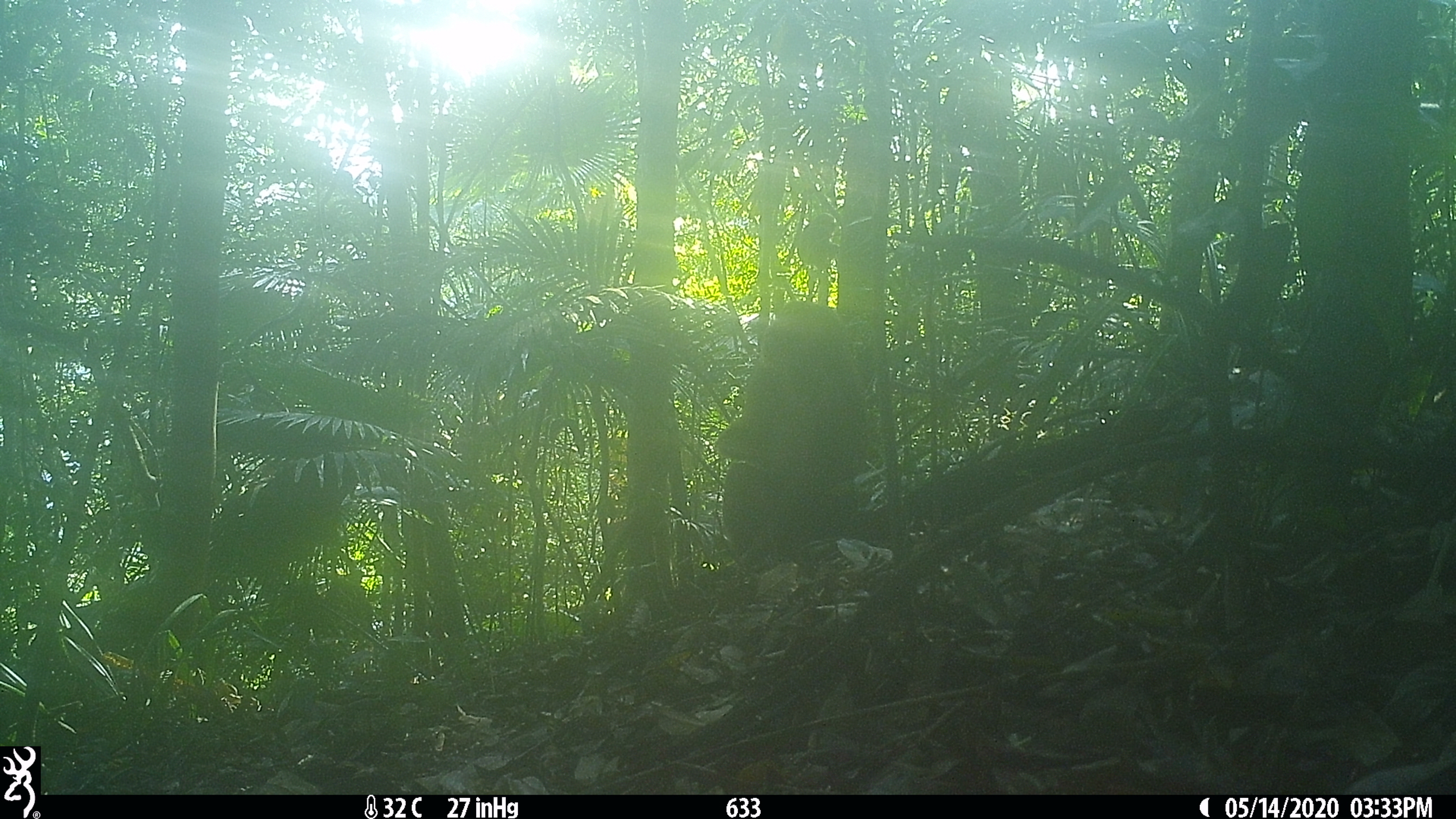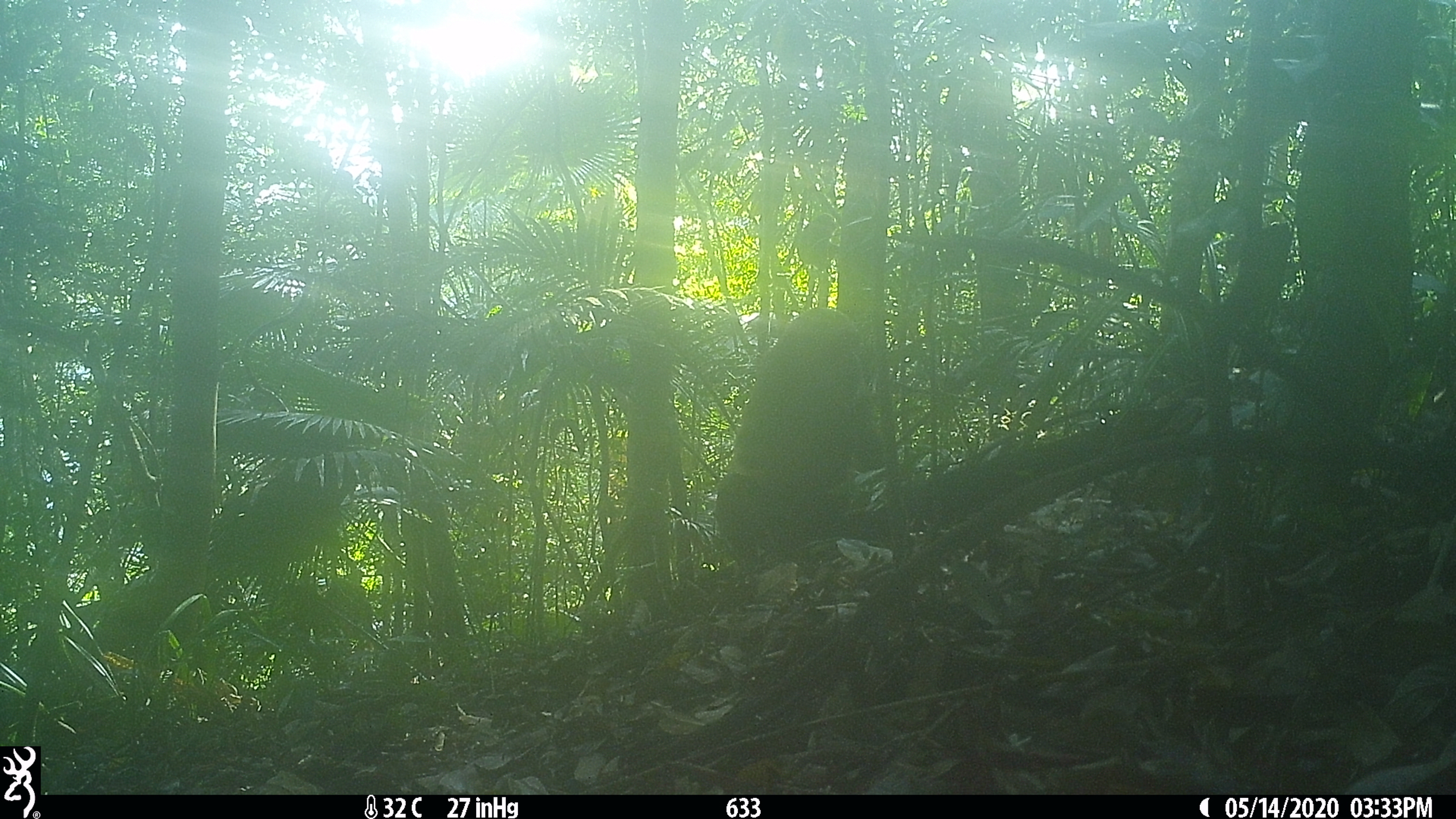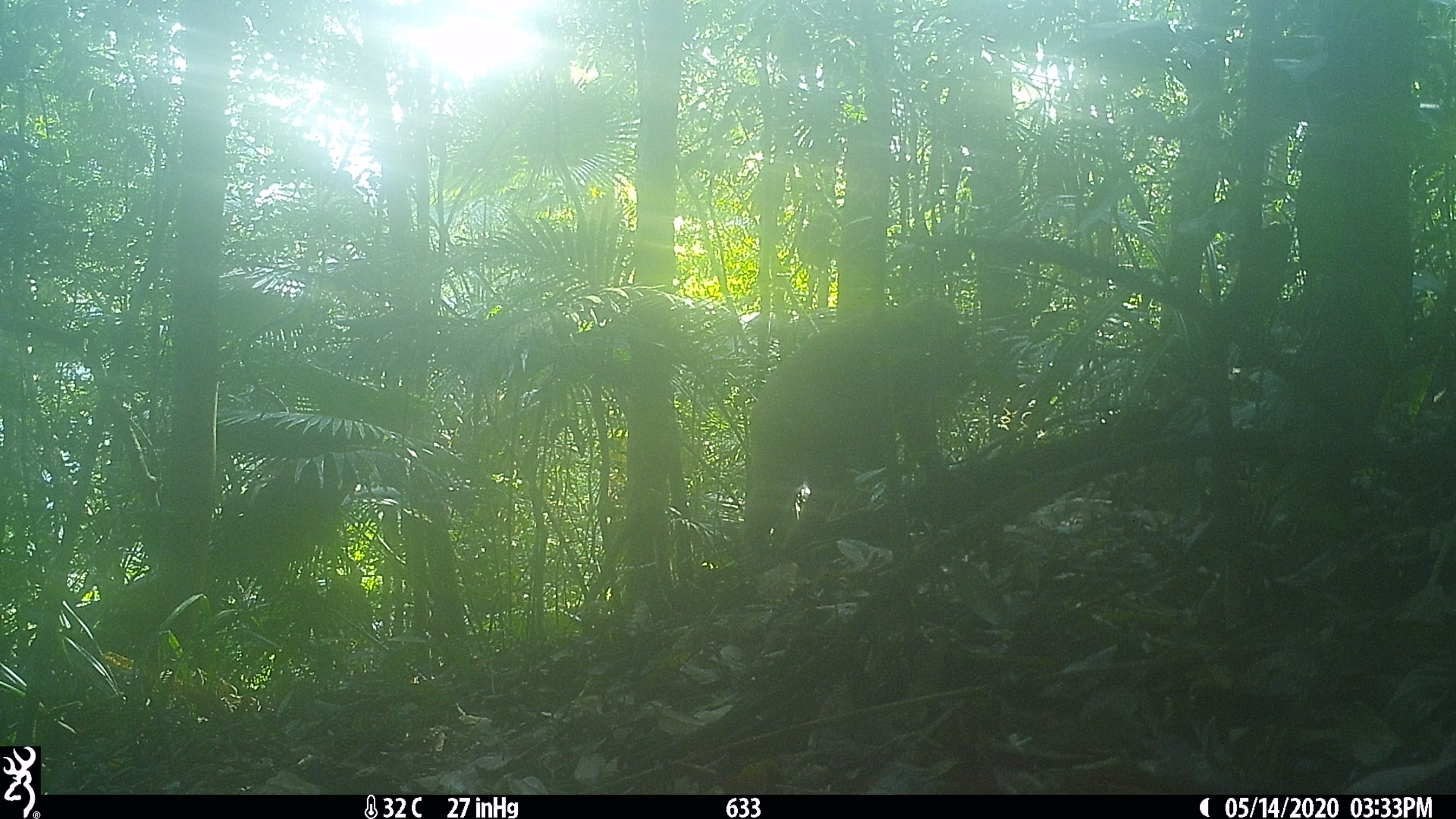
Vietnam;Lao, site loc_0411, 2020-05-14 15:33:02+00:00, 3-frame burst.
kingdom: Animalia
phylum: Chordata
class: Mammalia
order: Primates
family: Cercopithecidae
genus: Macaca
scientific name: Macaca arctoides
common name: stump-tailed macaque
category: stump tailed macaque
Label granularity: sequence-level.